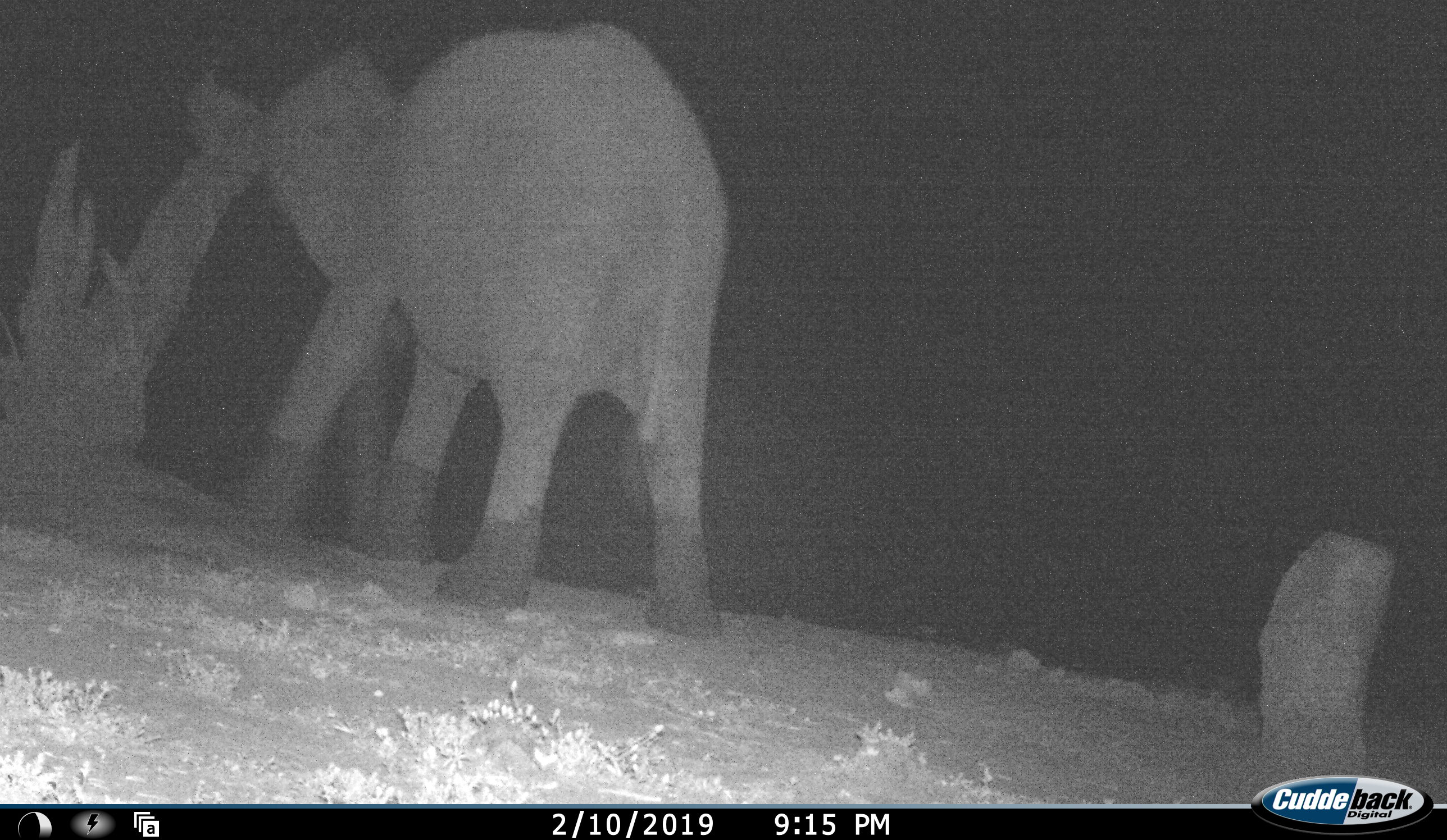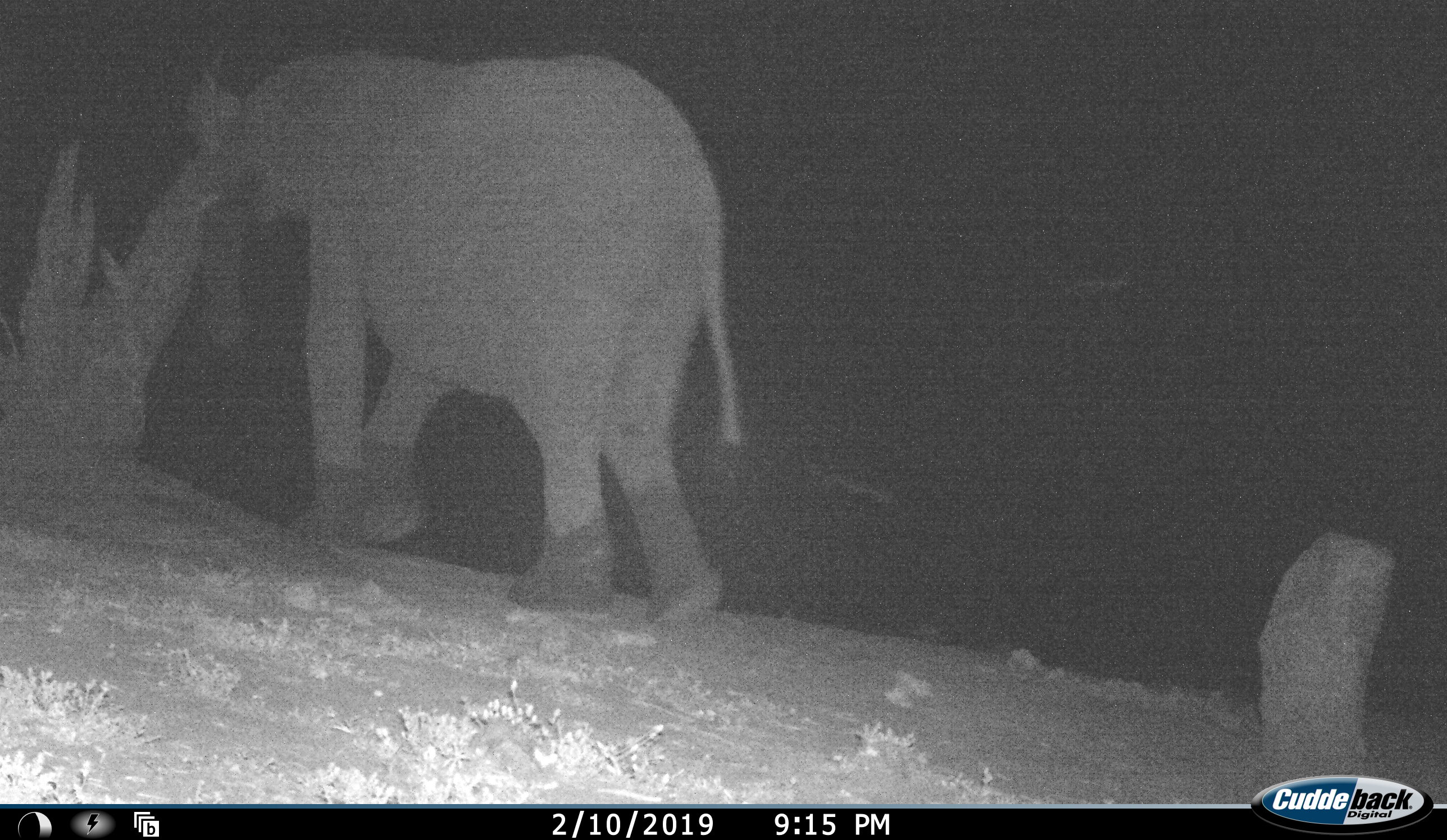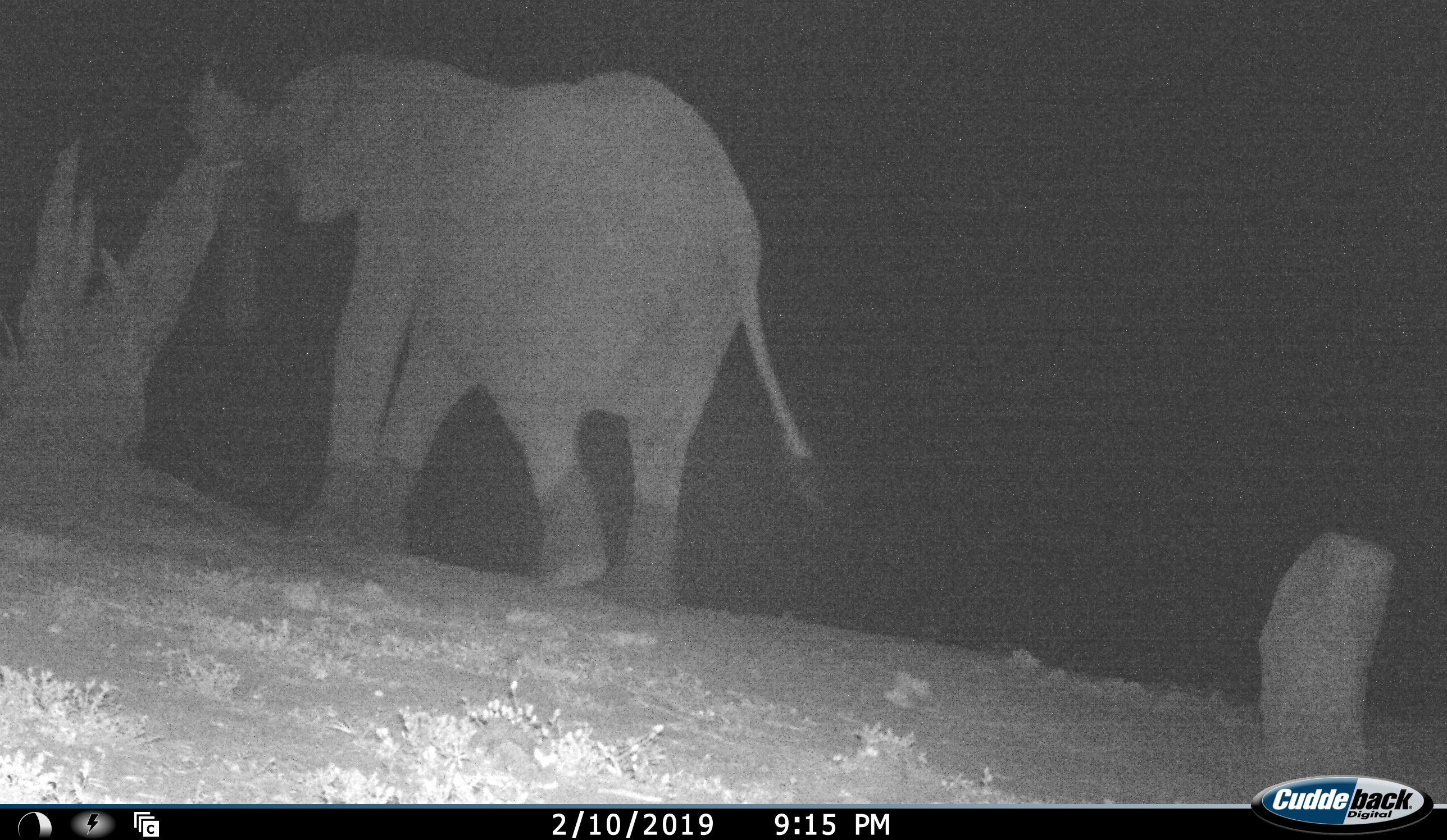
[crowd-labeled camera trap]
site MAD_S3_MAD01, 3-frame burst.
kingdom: Animalia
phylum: Chordata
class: Mammalia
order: Proboscidea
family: Elephantidae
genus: Loxodonta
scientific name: Loxodonta africana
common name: african bush elephant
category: elephant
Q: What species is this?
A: Elephant (african bush elephant) (Loxodonta africana).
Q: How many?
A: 1.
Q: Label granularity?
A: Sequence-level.